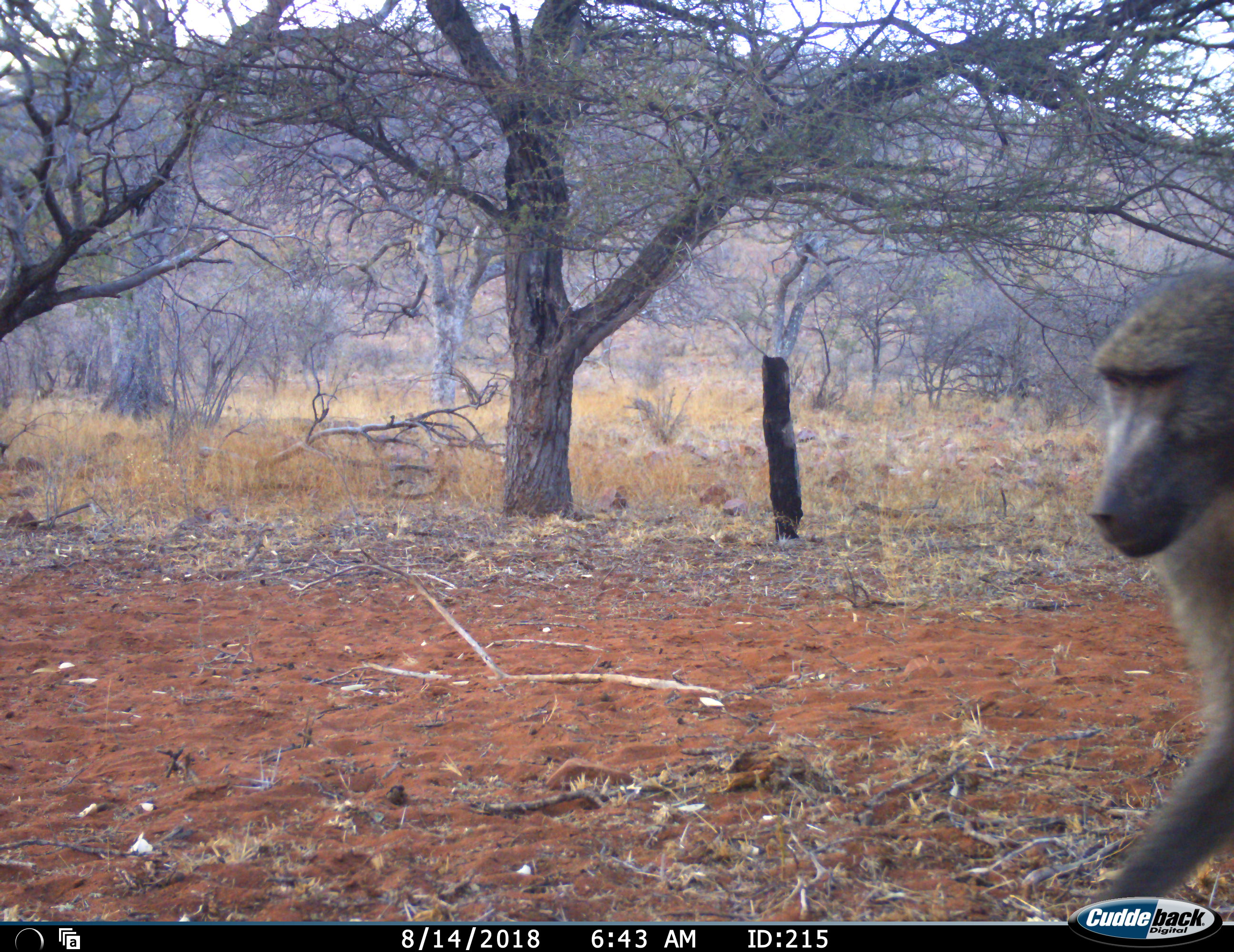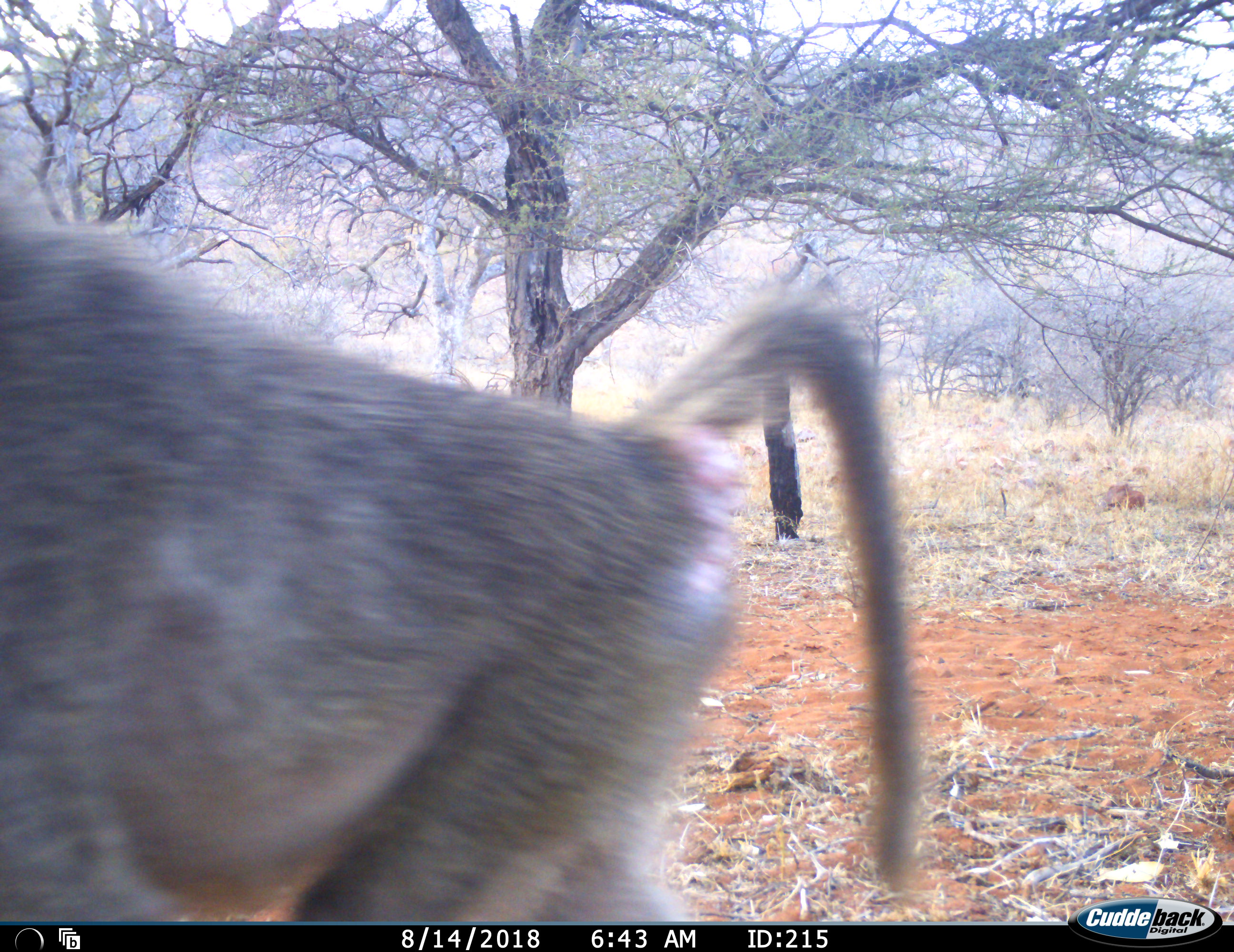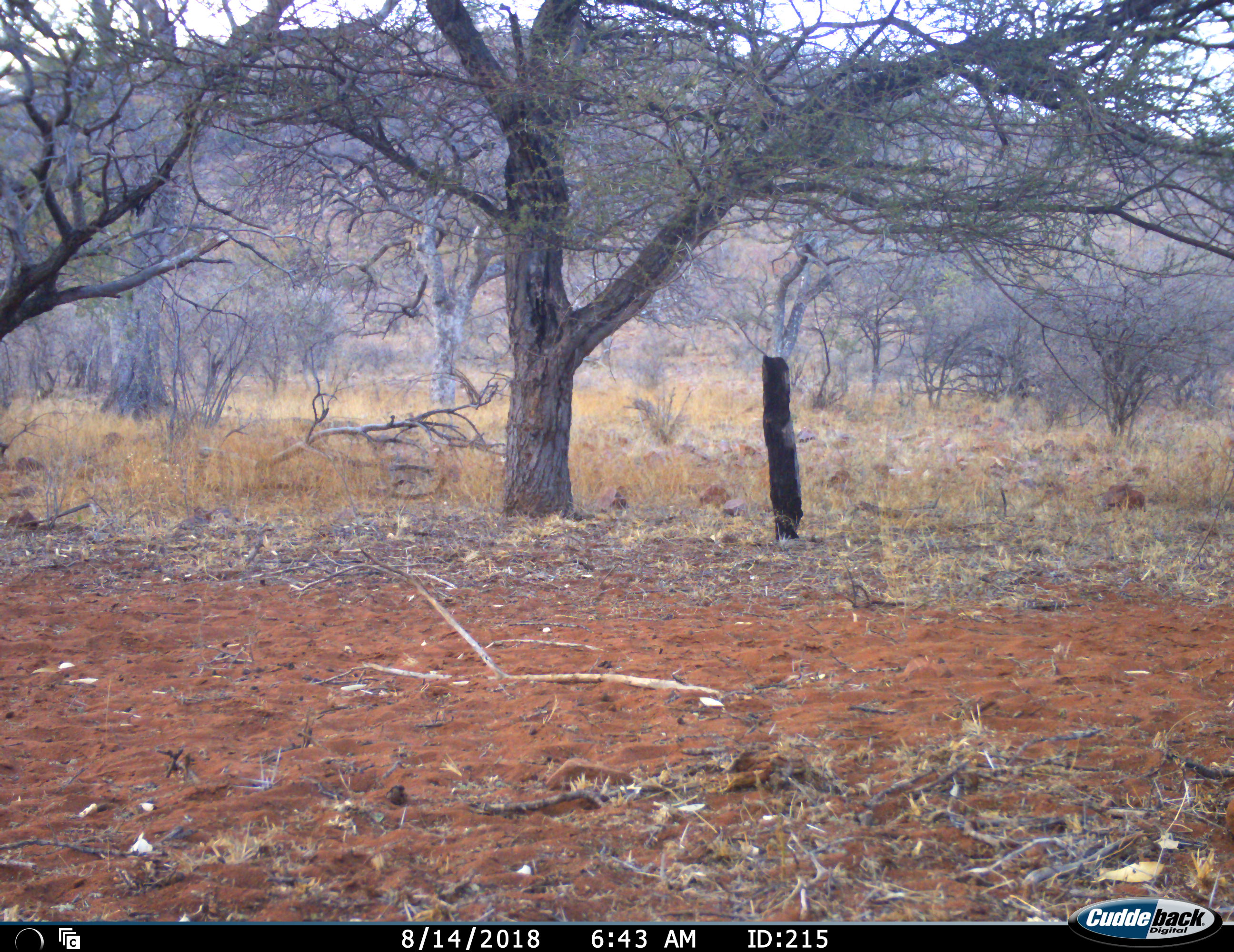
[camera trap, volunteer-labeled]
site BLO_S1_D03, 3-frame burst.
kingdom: Animalia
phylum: Chordata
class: Mammalia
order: Primates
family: Cercopithecidae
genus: Papio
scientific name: Papio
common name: baboon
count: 1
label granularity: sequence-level